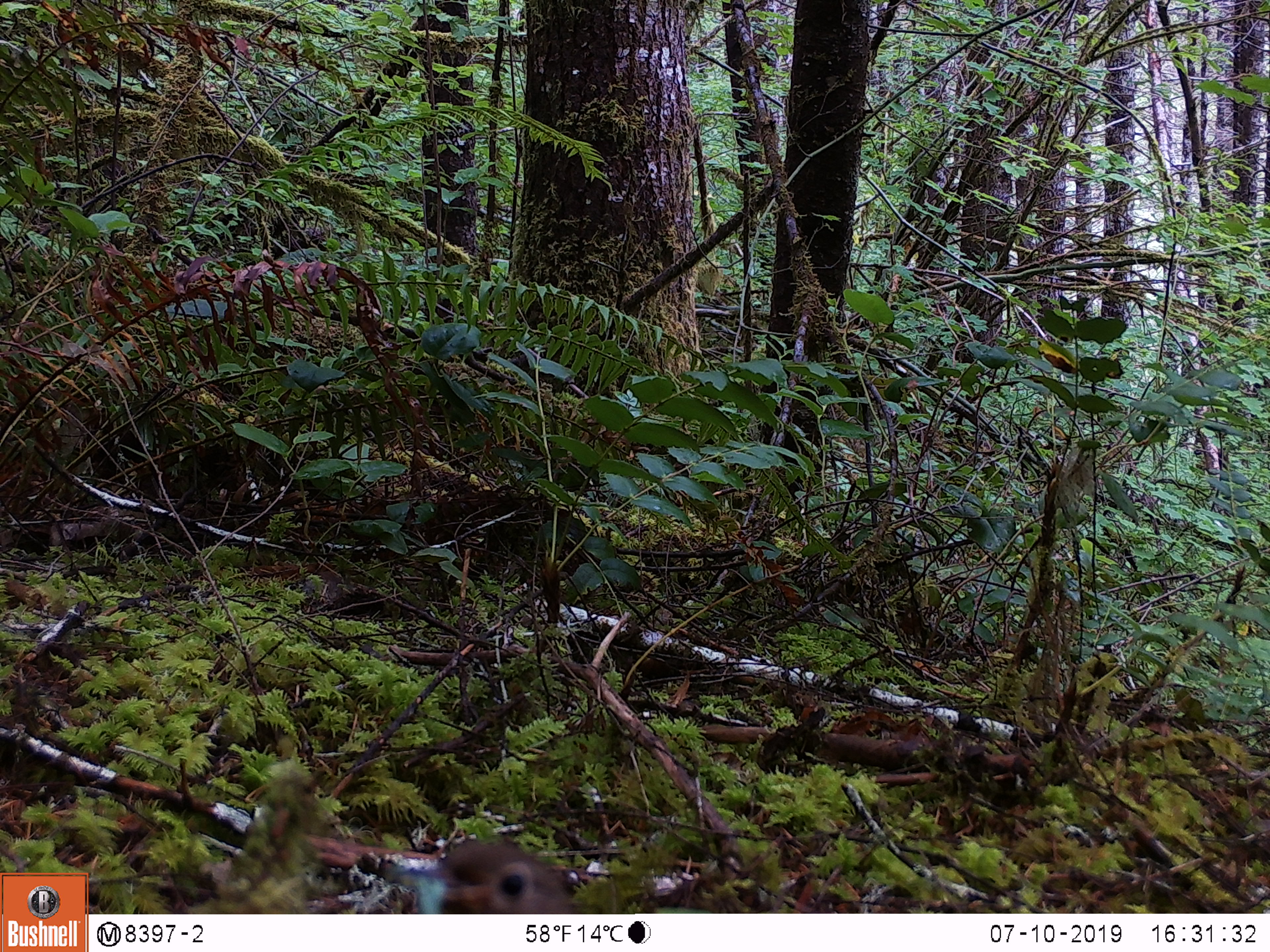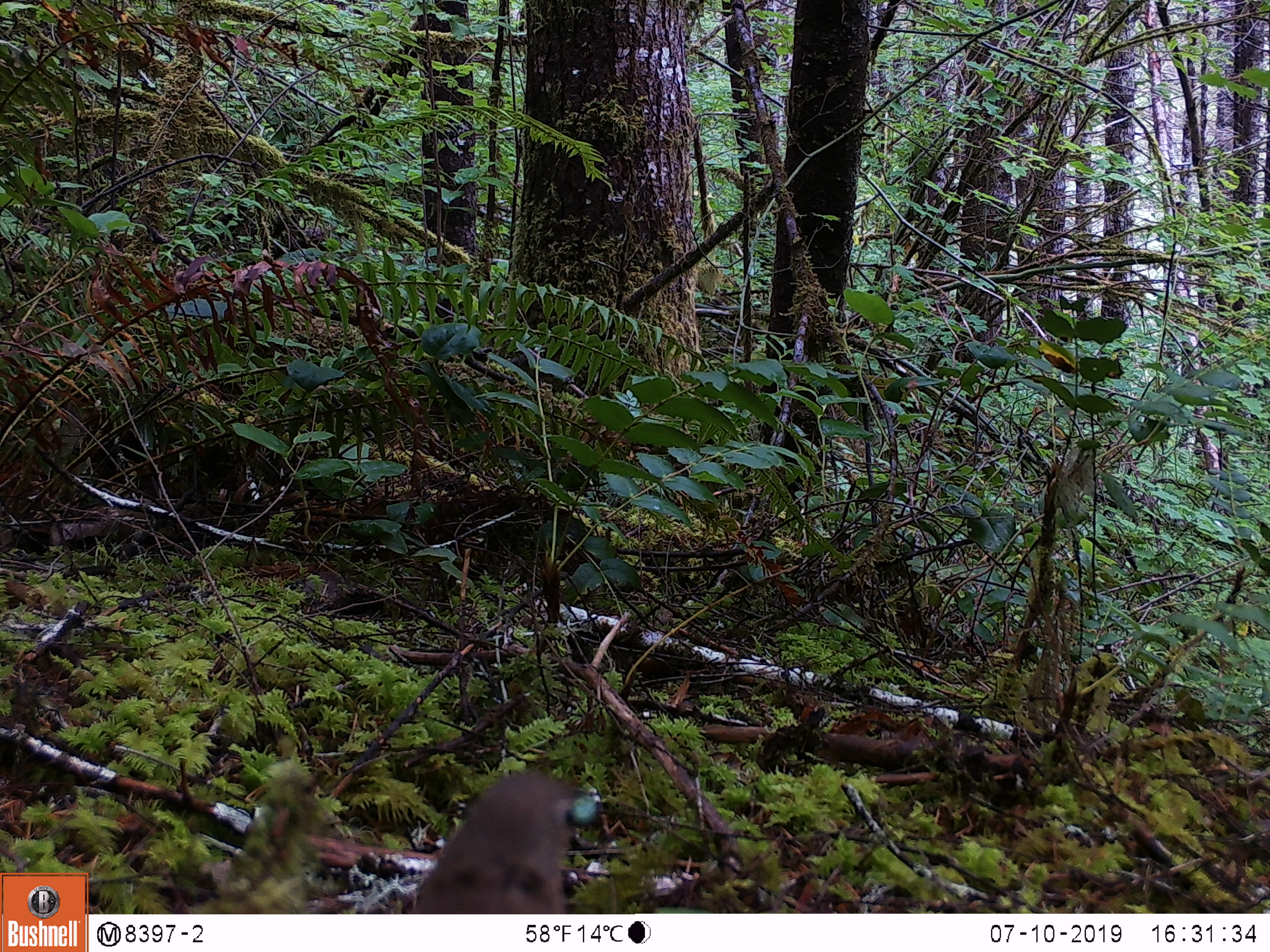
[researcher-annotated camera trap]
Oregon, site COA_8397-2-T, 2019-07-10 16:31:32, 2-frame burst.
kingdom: Animalia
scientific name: Animalia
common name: invertebrate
Invertebrate (Animalia).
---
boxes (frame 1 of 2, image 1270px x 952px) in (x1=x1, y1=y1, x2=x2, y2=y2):
invertebrate: (x1=364, y1=830, x2=606, y2=915); (x1=326, y1=864, x2=451, y2=915)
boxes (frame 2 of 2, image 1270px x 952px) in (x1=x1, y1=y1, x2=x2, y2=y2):
invertebrate: (x1=392, y1=754, x2=618, y2=913)